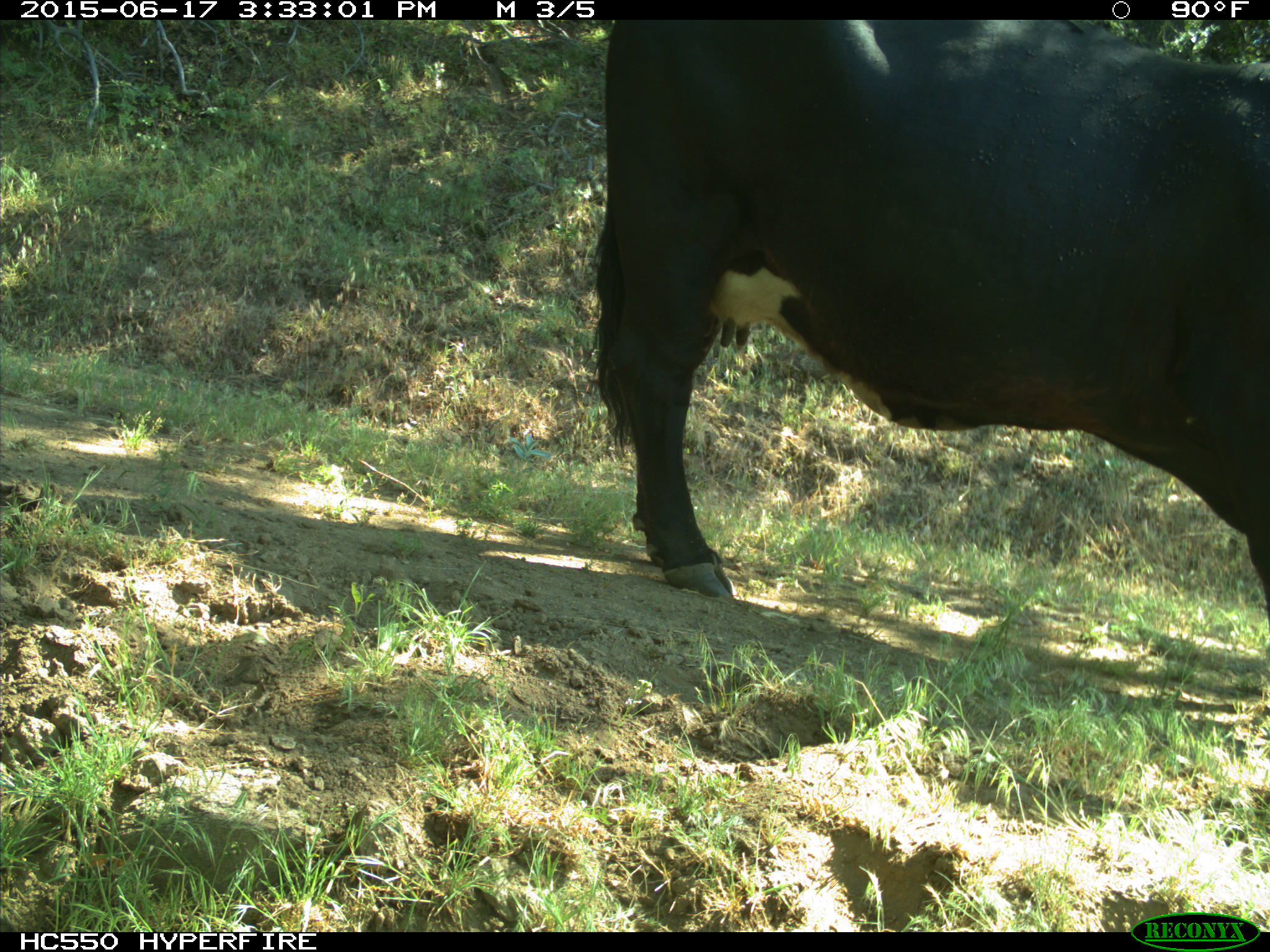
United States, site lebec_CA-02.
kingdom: Animalia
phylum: Chordata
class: Mammalia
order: Artiodactyla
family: Bovidae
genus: Bos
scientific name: Bos taurus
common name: domestic cow